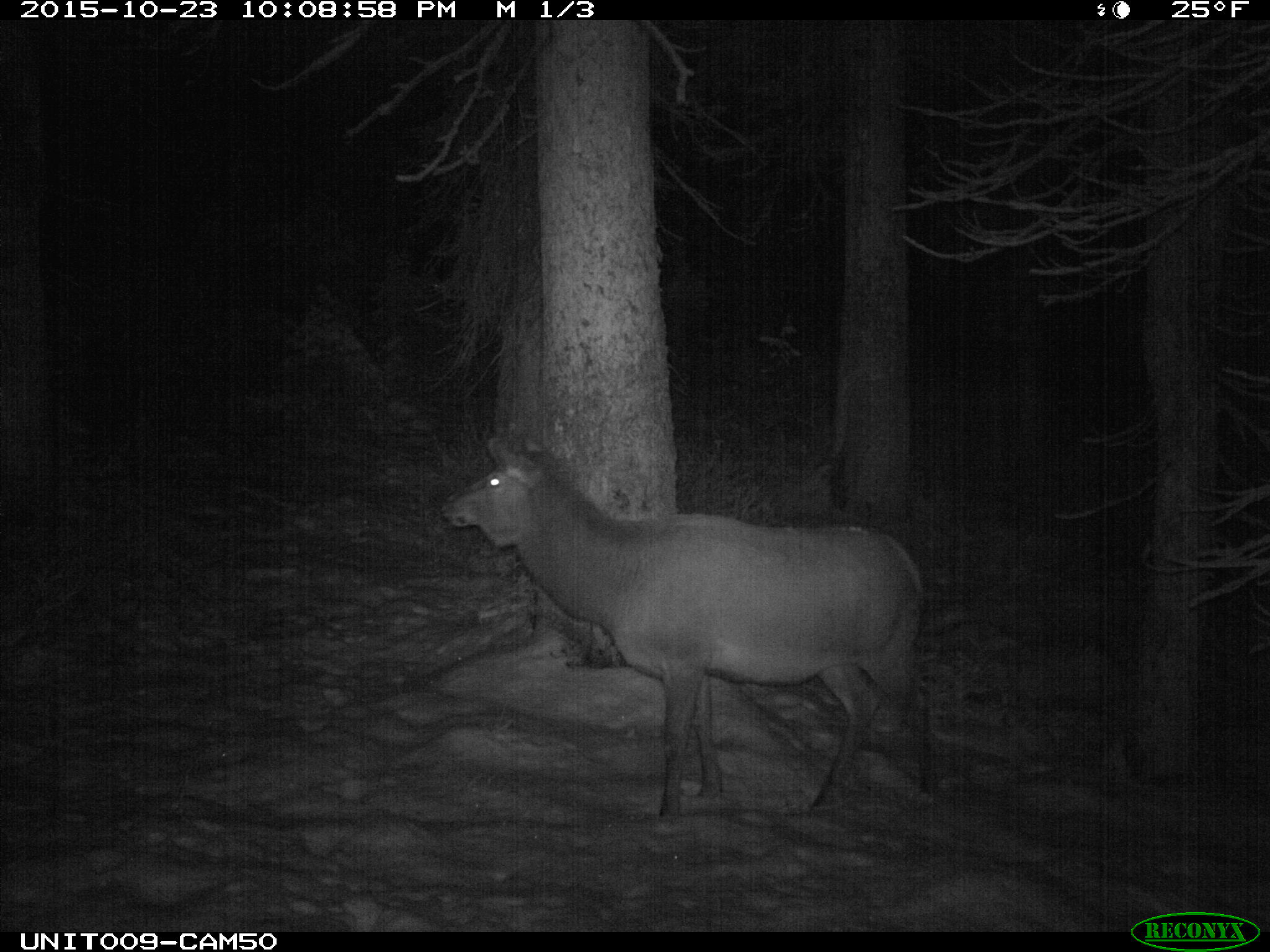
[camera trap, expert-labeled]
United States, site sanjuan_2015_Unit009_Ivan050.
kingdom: Animalia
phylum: Chordata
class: Mammalia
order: Artiodactyla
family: Cervidae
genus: Cervus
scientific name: Cervus elaphus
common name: red deer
Cervus elaphus (red deer).